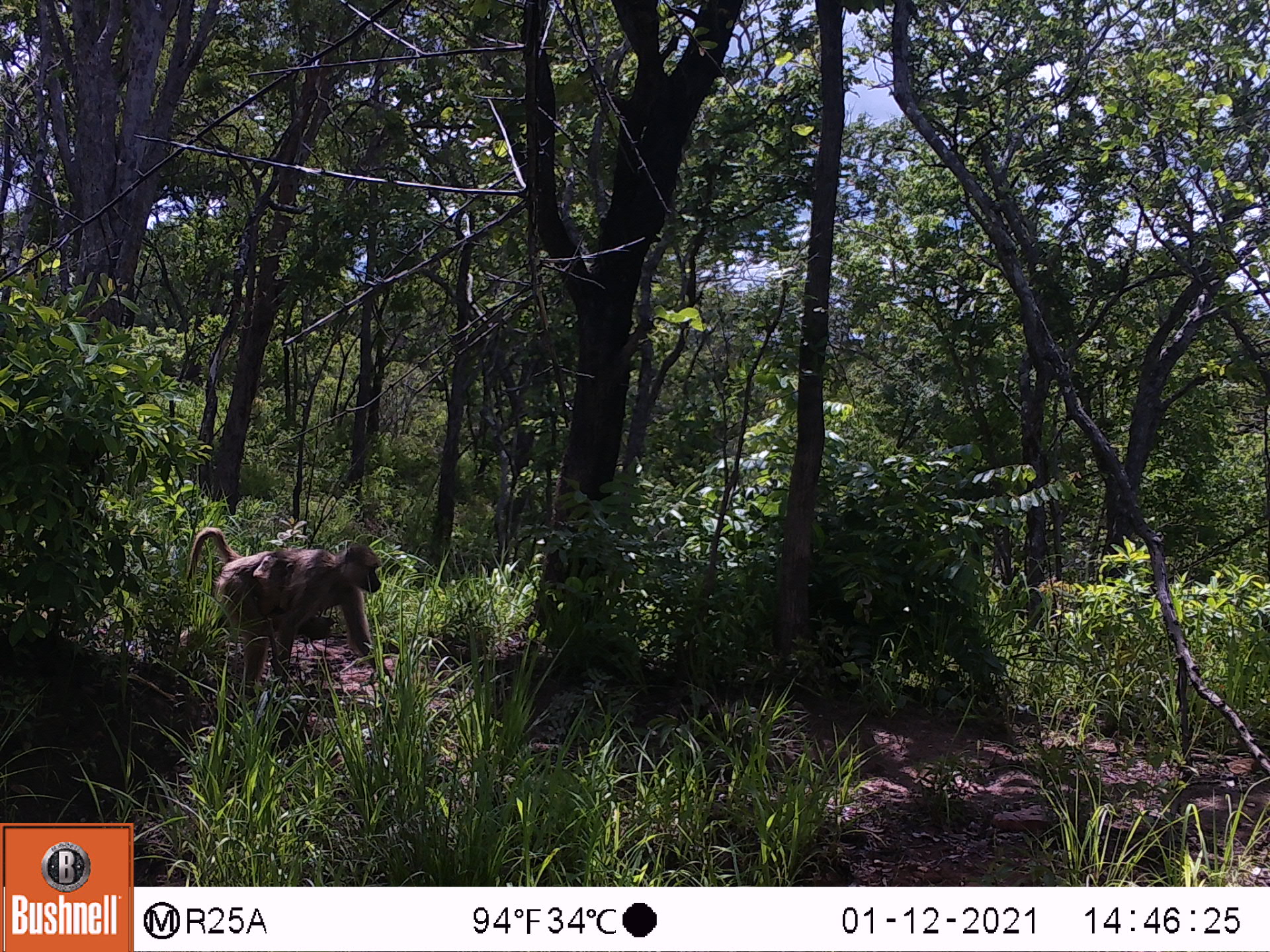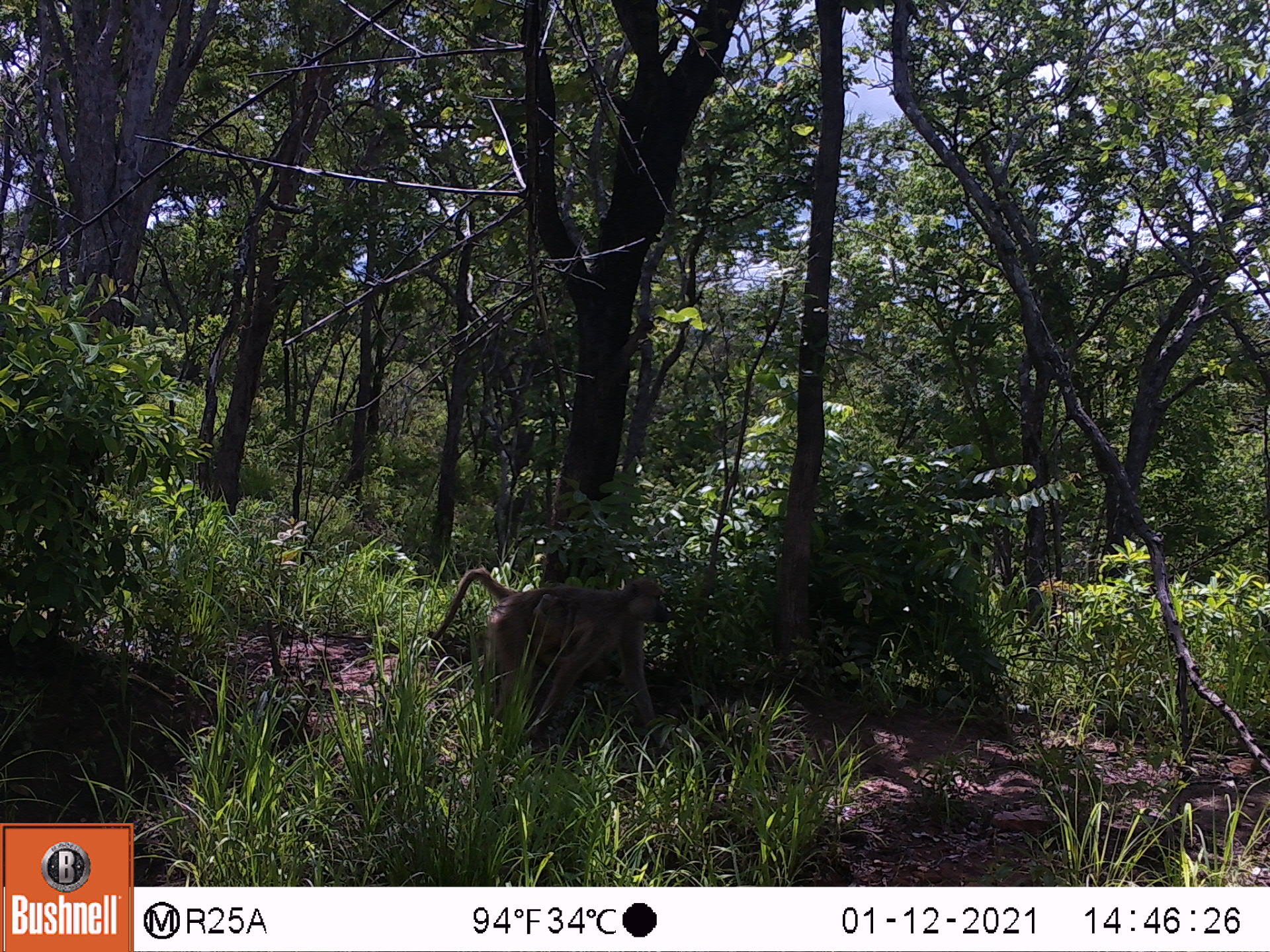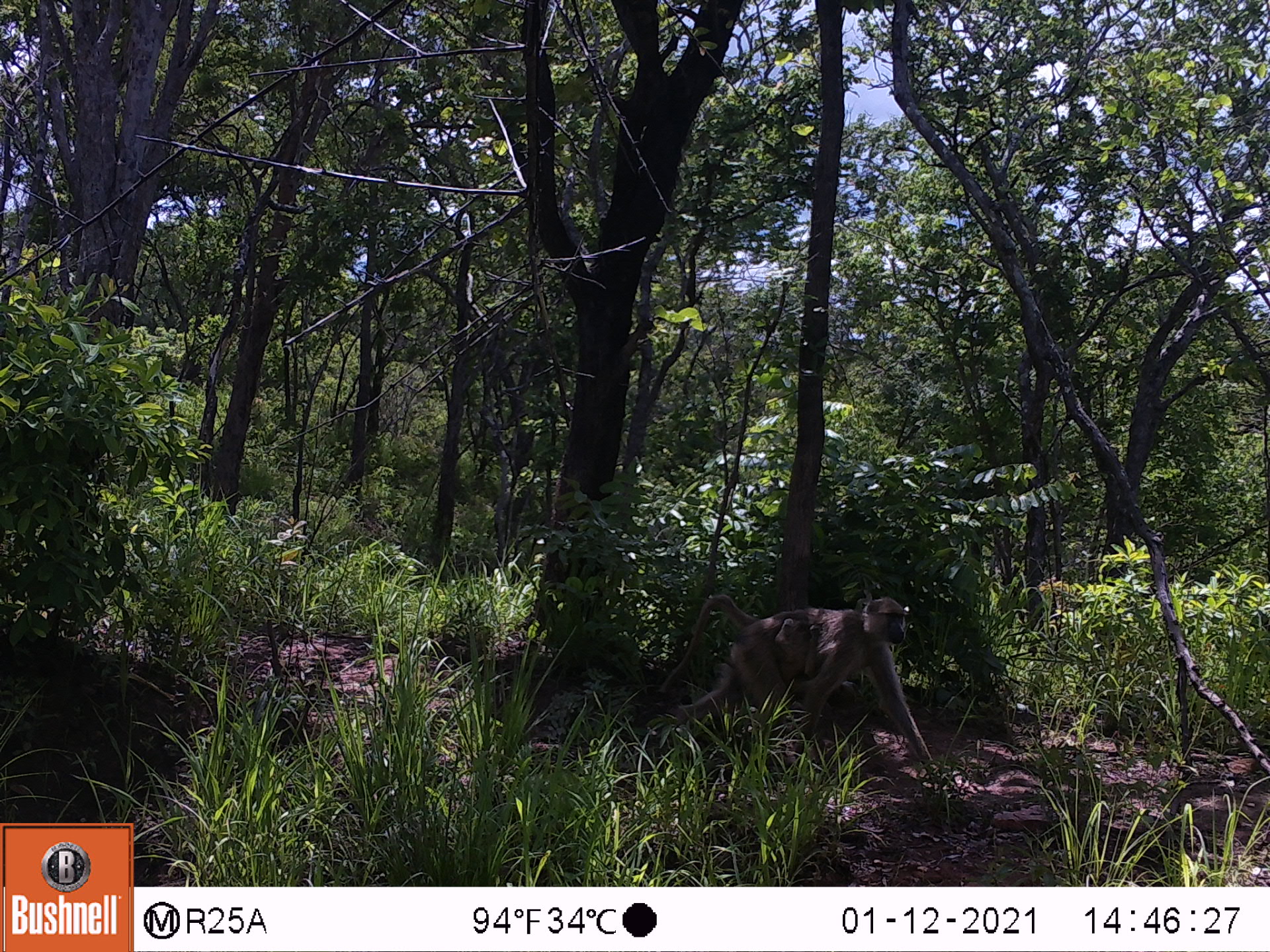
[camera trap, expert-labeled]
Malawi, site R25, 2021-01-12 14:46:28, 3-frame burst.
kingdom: Animalia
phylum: Chordata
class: Mammalia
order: Primates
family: Cercopithecidae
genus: Papio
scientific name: Papio cynocephalus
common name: yellow baboon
Yellow baboon (Papio cynocephalus), count 1.